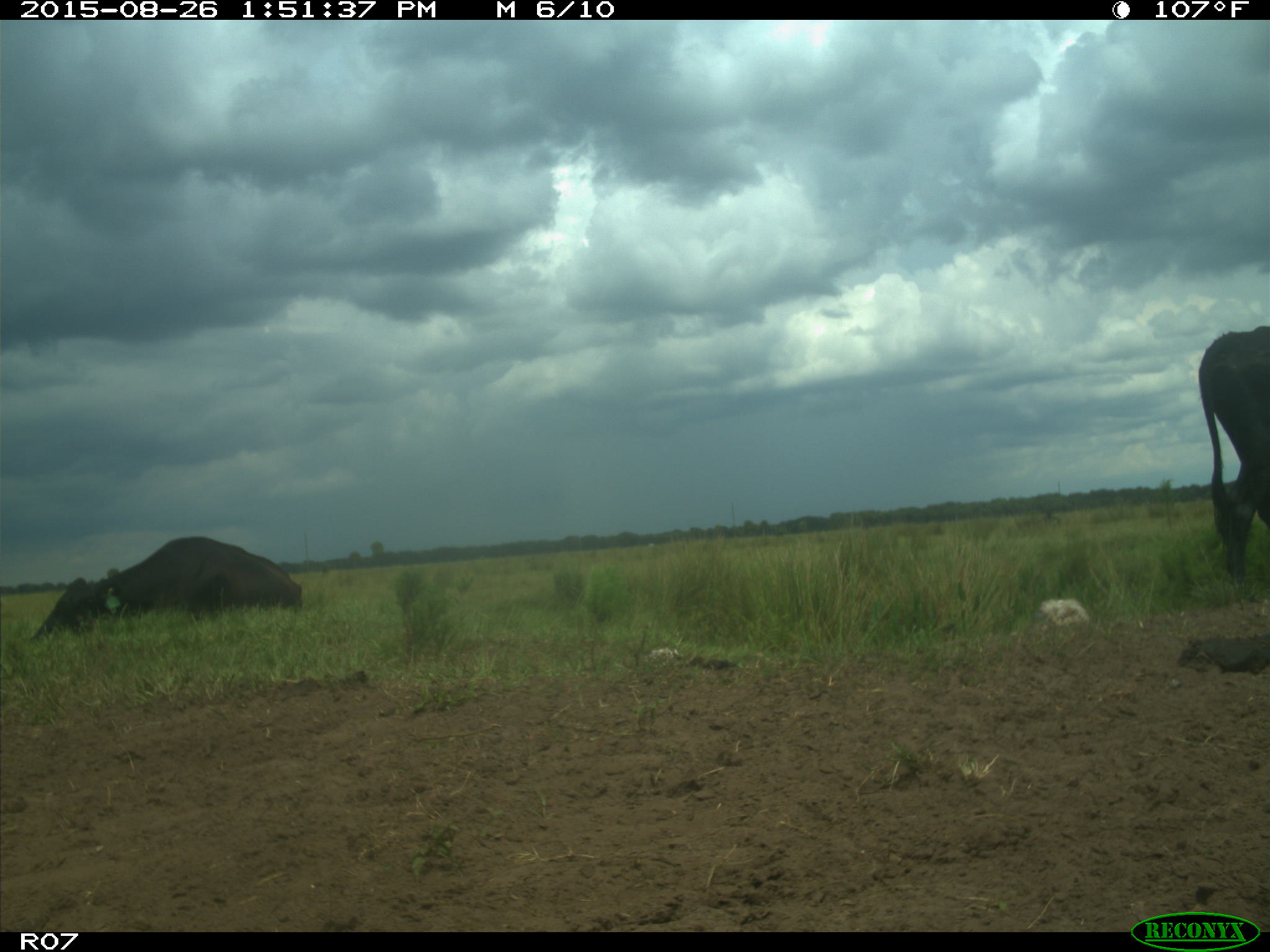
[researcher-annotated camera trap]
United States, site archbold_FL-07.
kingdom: Animalia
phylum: Chordata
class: Mammalia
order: Artiodactyla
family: Bovidae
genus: Bos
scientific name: Bos taurus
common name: domestic cow